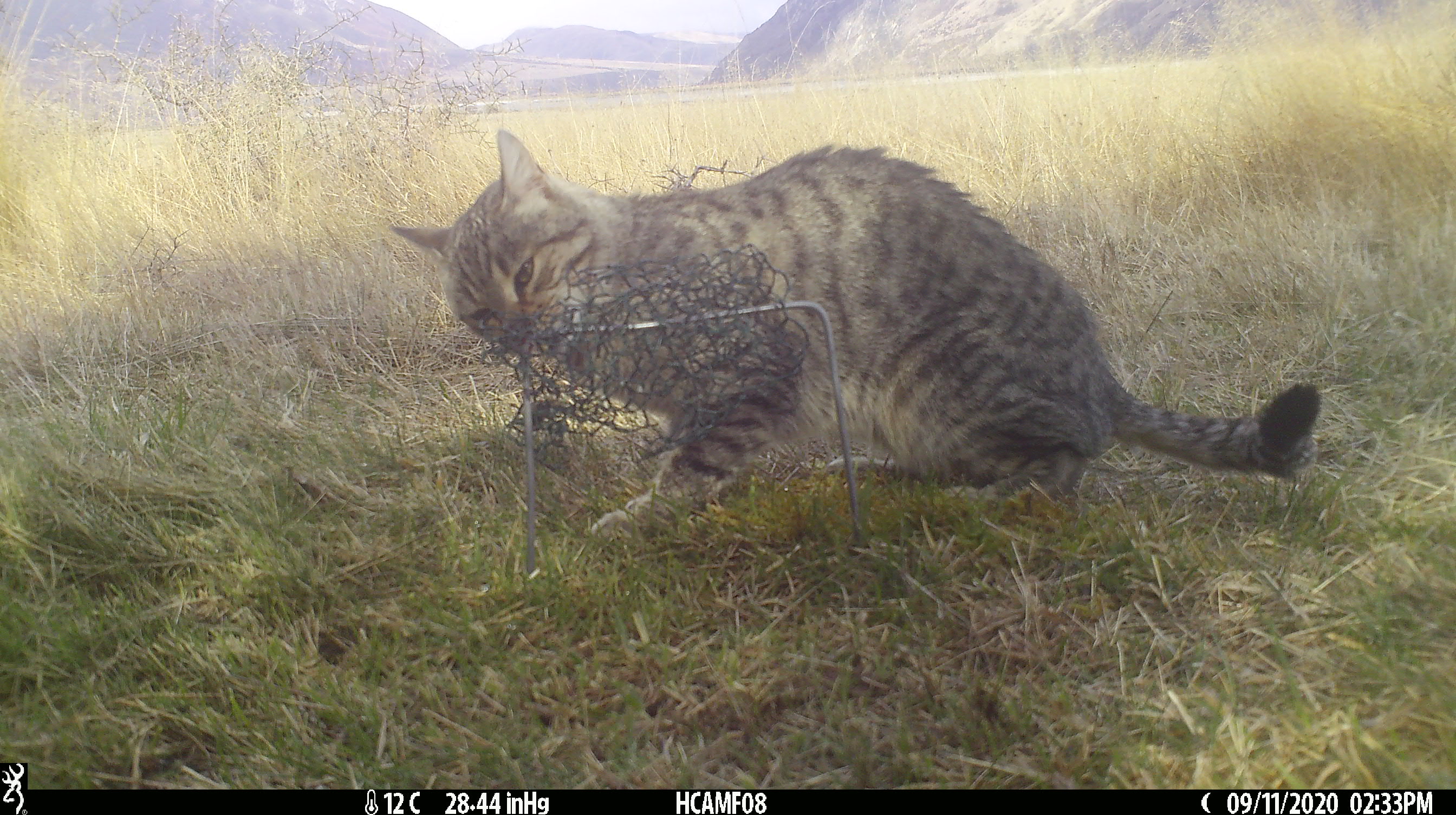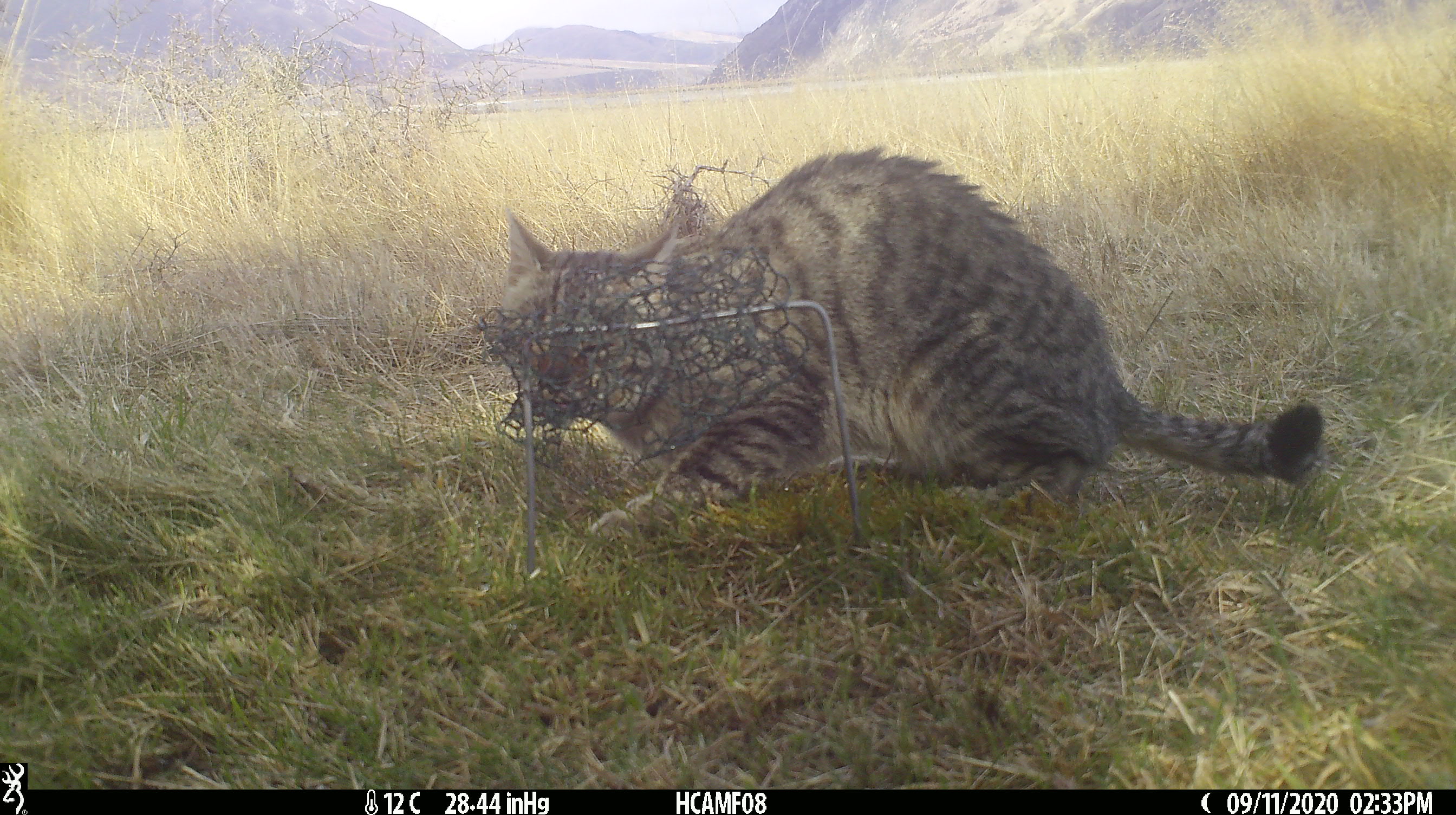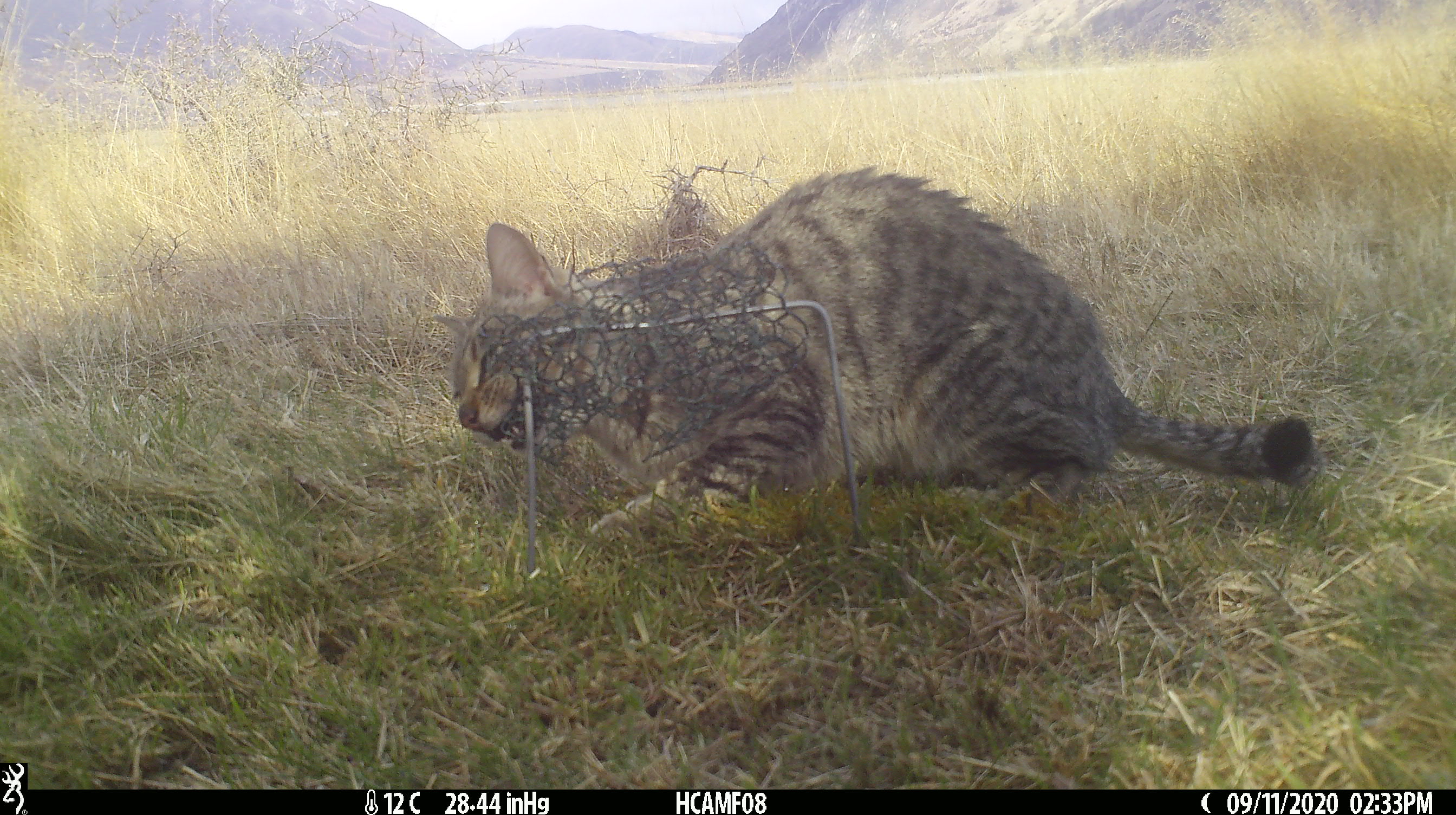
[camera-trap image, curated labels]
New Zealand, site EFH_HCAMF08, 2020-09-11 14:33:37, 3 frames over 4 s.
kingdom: Animalia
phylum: Chordata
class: Mammalia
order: Carnivora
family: Felidae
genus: Felis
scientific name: Felis catus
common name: domestic cat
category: cat